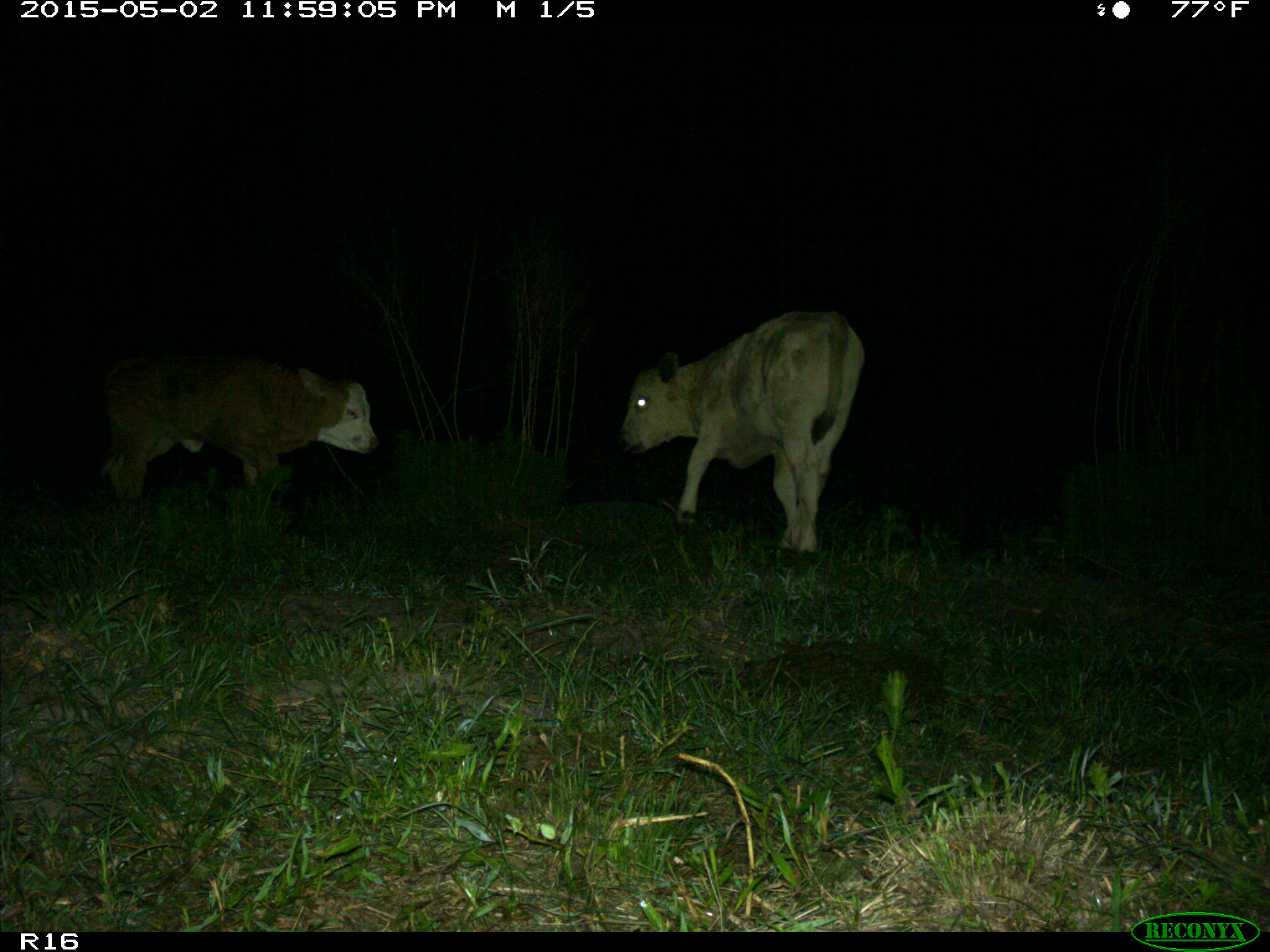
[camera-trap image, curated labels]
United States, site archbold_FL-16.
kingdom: Animalia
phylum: Chordata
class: Mammalia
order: Artiodactyla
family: Bovidae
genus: Bos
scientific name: Bos taurus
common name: domestic cow